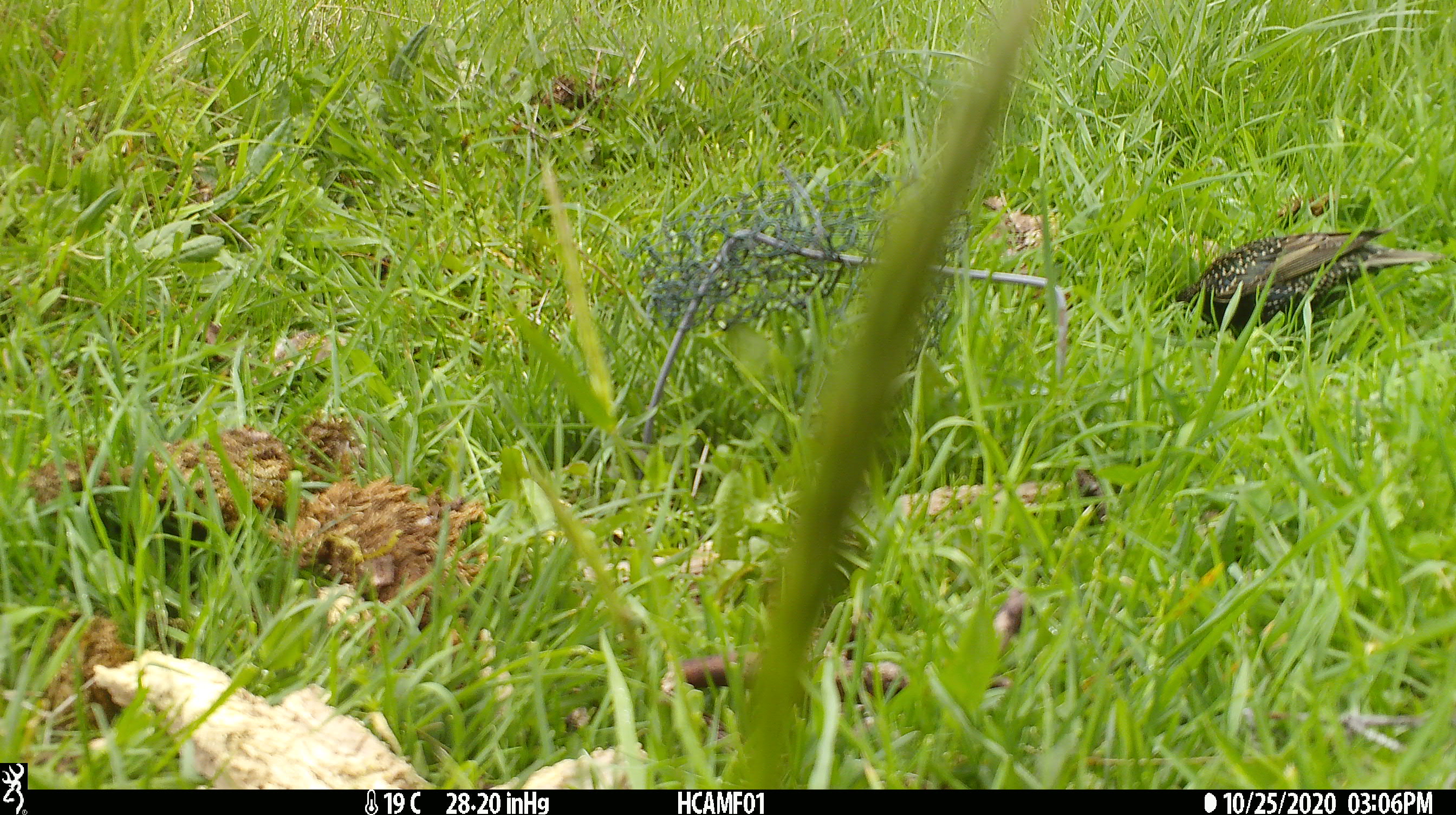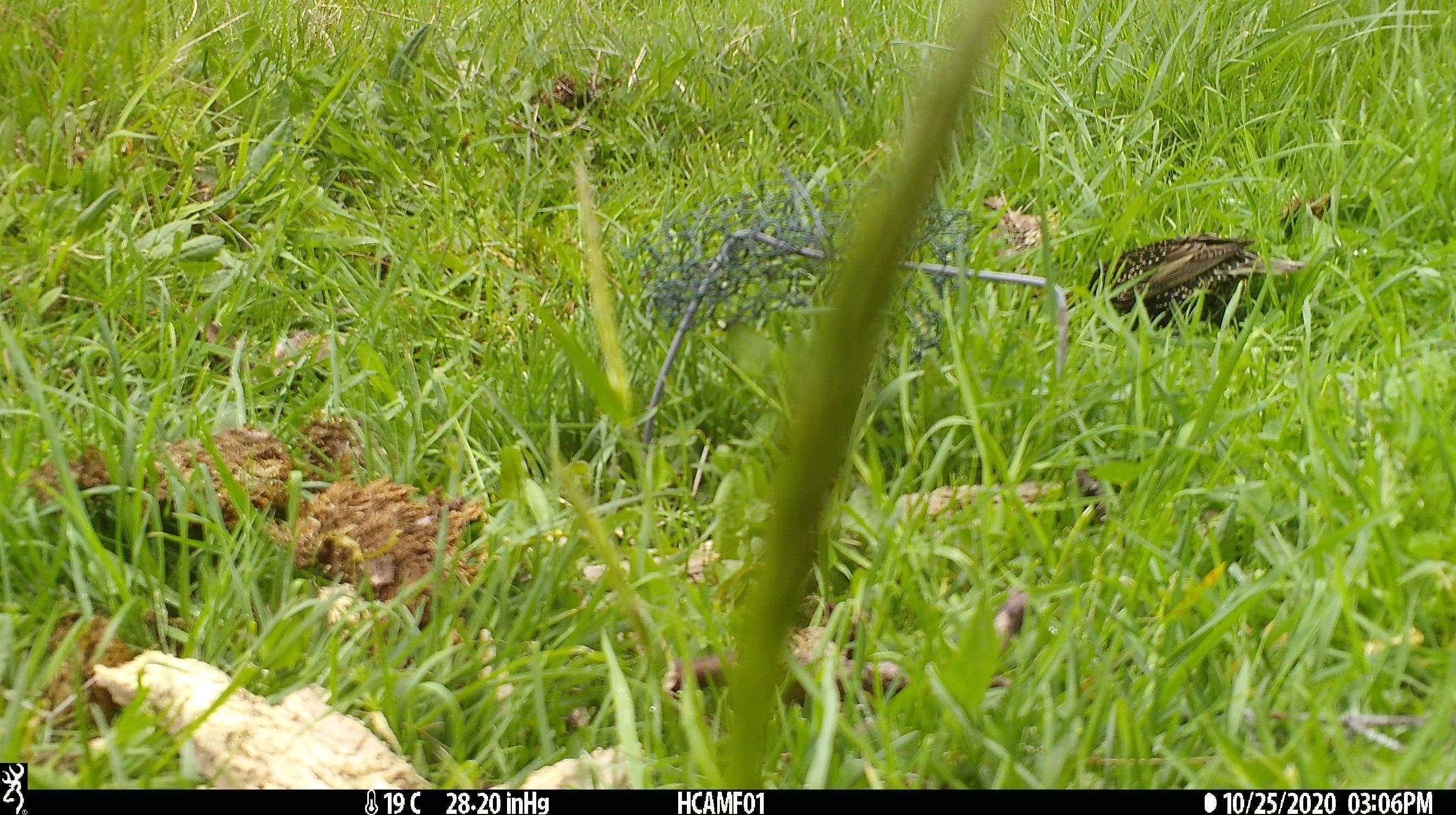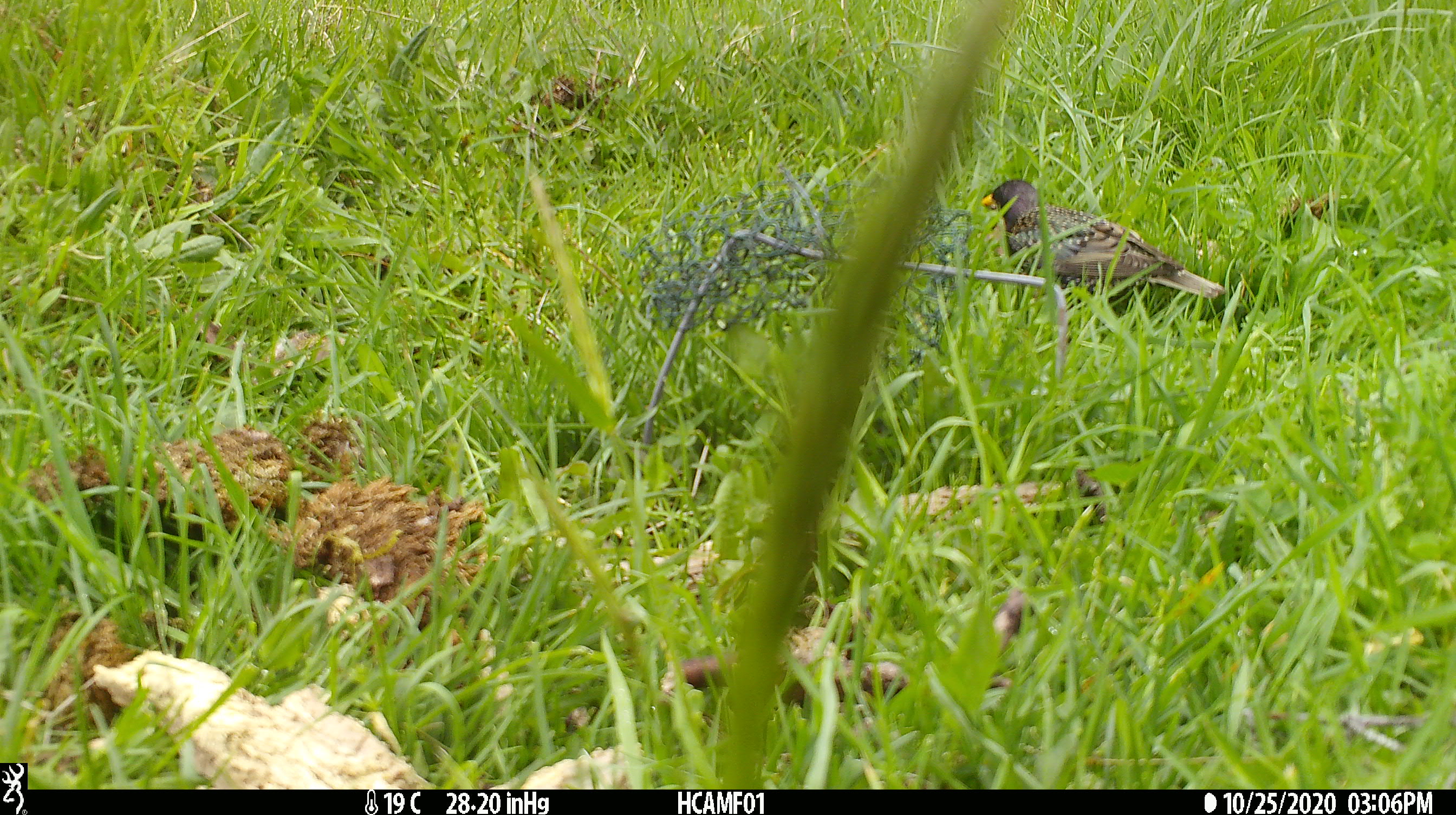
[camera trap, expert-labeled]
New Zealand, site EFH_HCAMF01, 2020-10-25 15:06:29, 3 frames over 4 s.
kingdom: Animalia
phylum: Chordata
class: Aves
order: Passeriformes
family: Sturnidae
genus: Sturnus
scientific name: Sturnus vulgaris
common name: european starling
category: starling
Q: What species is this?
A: Starling (european starling) (Sturnus vulgaris).